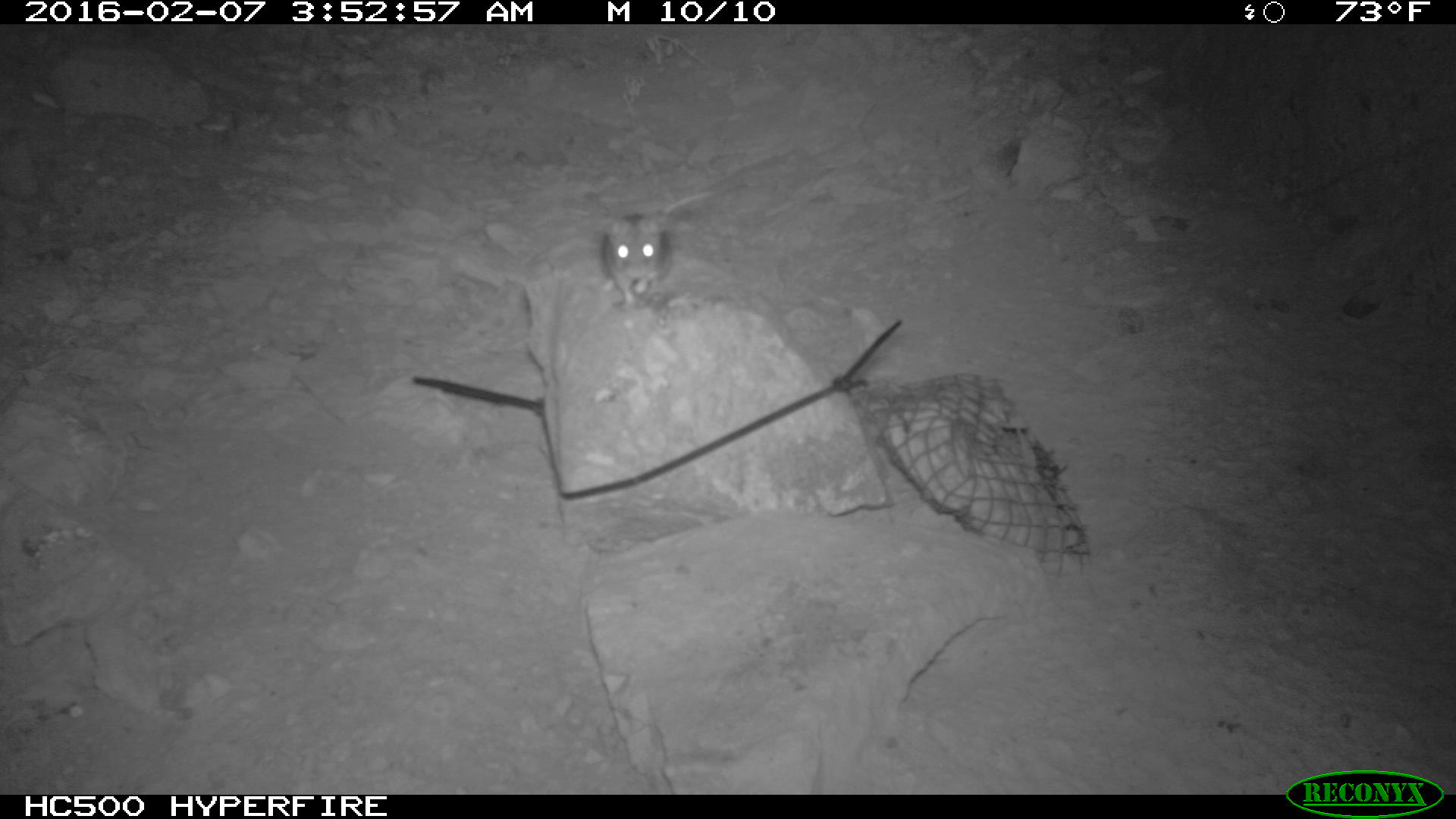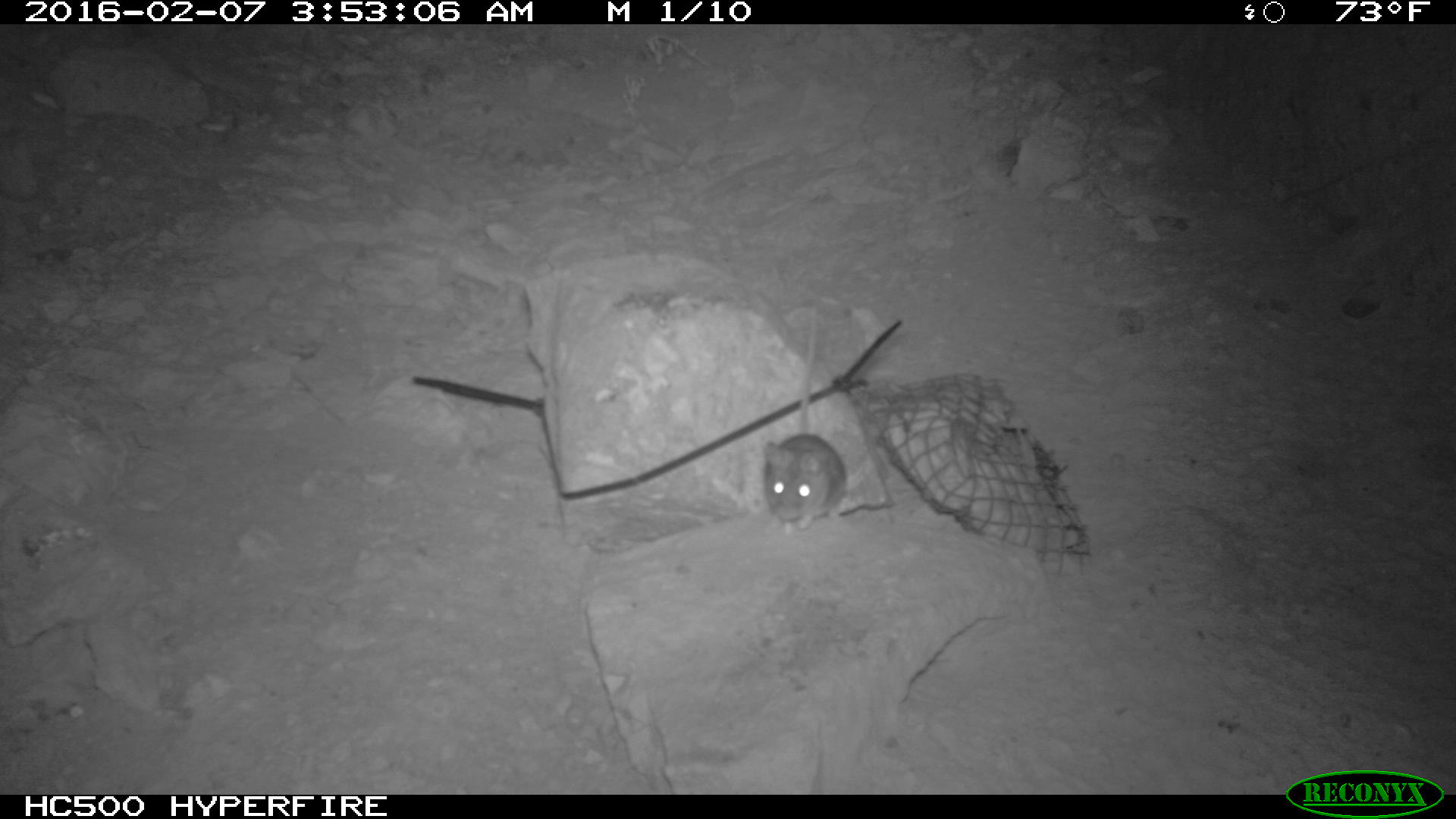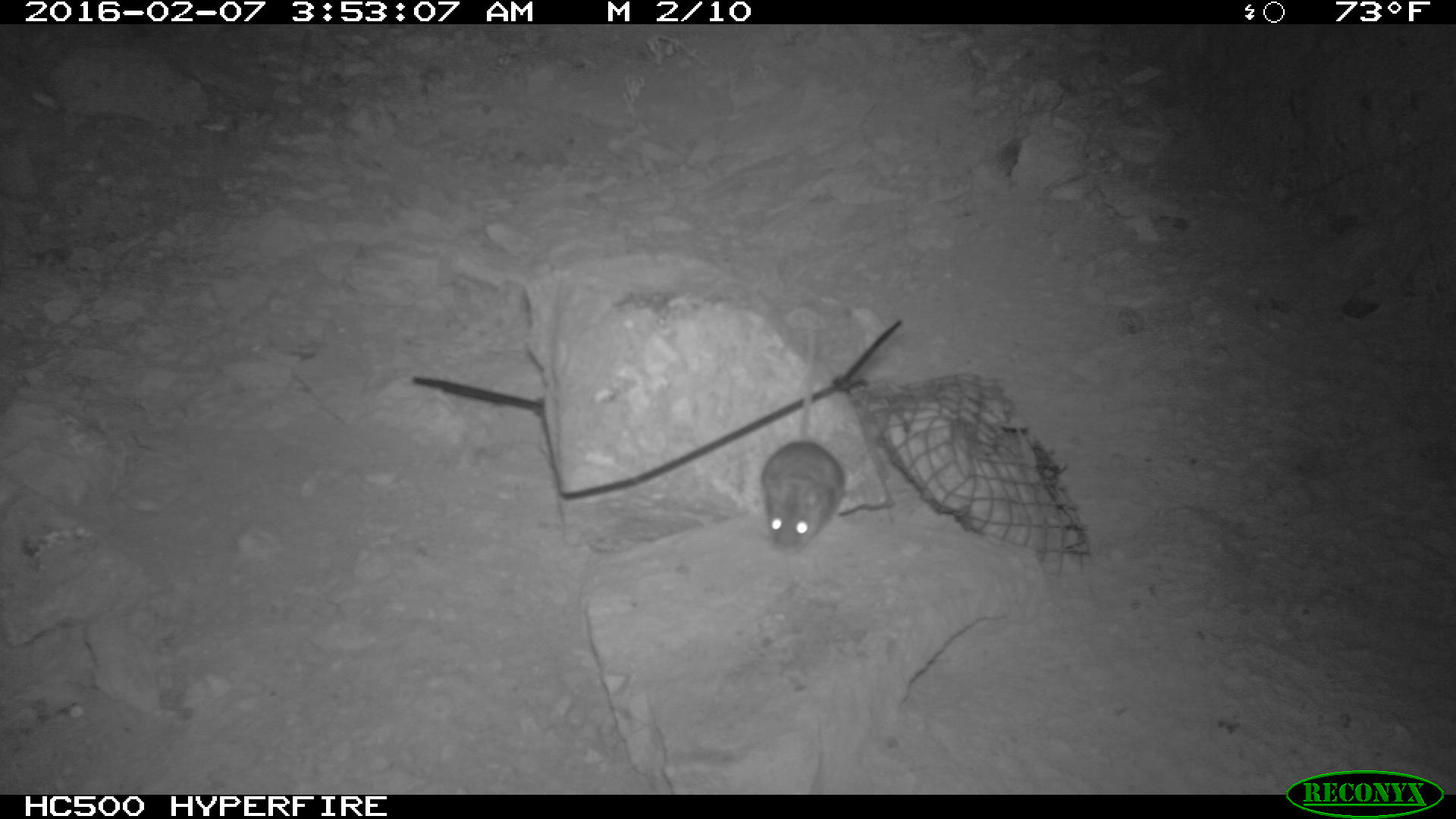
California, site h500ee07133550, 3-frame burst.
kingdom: Animalia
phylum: Chordata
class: Mammalia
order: Rodentia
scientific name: Rodentia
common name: rodent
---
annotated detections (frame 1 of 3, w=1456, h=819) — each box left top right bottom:
rodent: 604 189 717 312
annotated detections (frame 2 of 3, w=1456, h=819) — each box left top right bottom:
rodent: 765 302 845 534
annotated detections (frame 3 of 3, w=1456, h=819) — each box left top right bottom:
rodent: 762 316 846 555